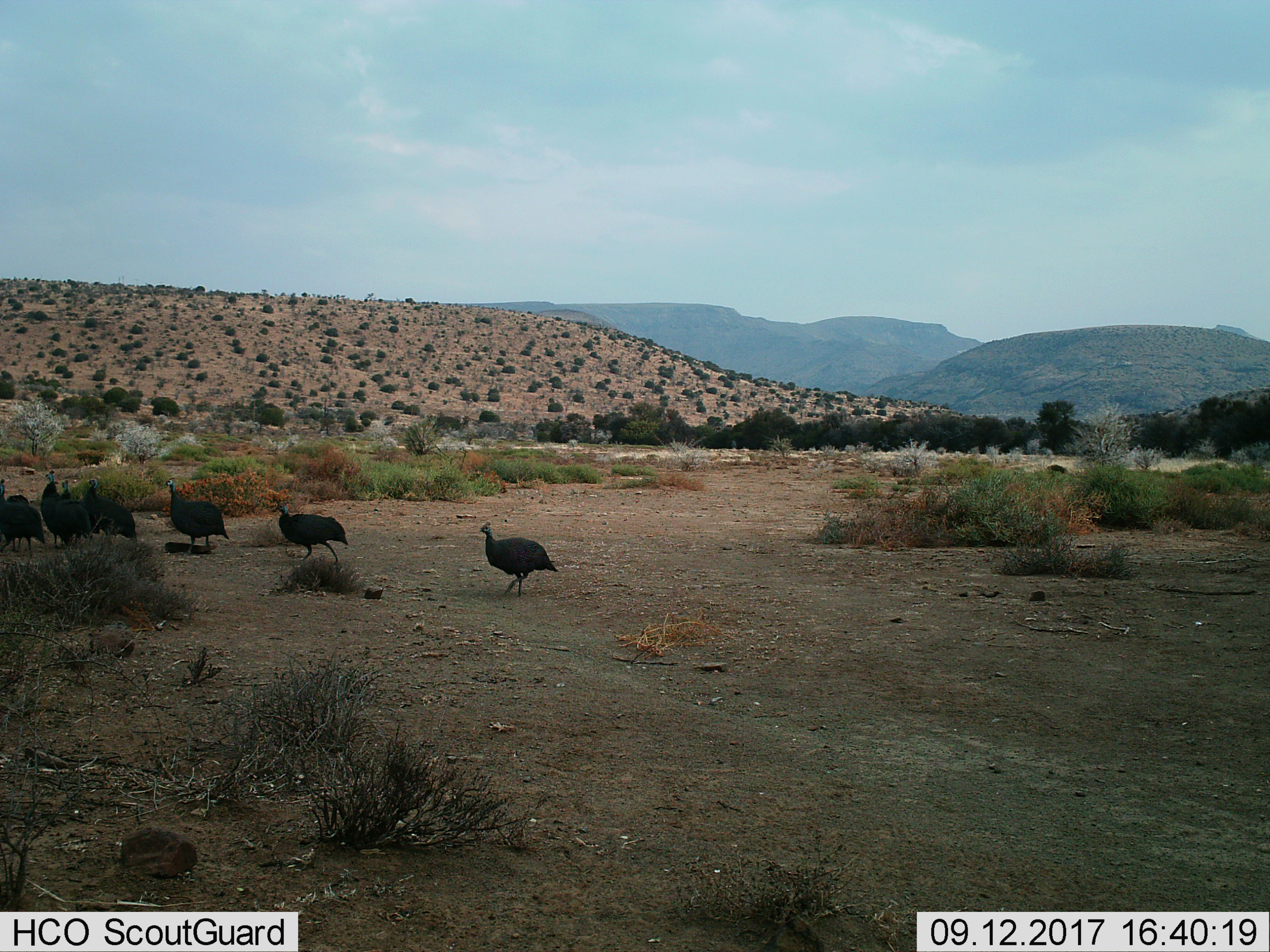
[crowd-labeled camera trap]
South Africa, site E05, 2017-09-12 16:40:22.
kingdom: Animalia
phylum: Chordata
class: Aves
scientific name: Aves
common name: bird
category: birdother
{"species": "birdother (bird) (Aves)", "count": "7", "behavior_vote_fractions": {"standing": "40%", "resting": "0%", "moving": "90%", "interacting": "10%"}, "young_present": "10%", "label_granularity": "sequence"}